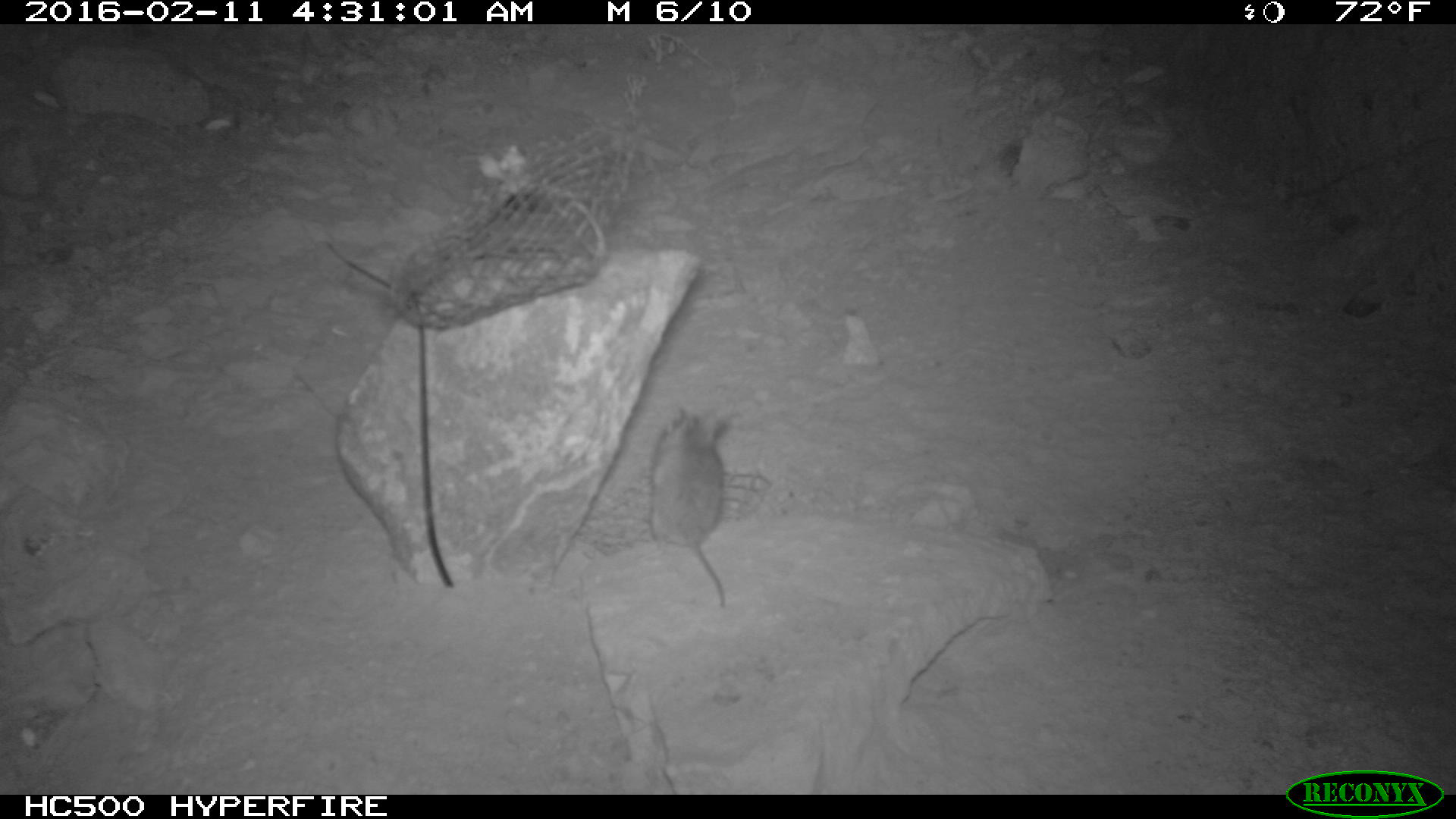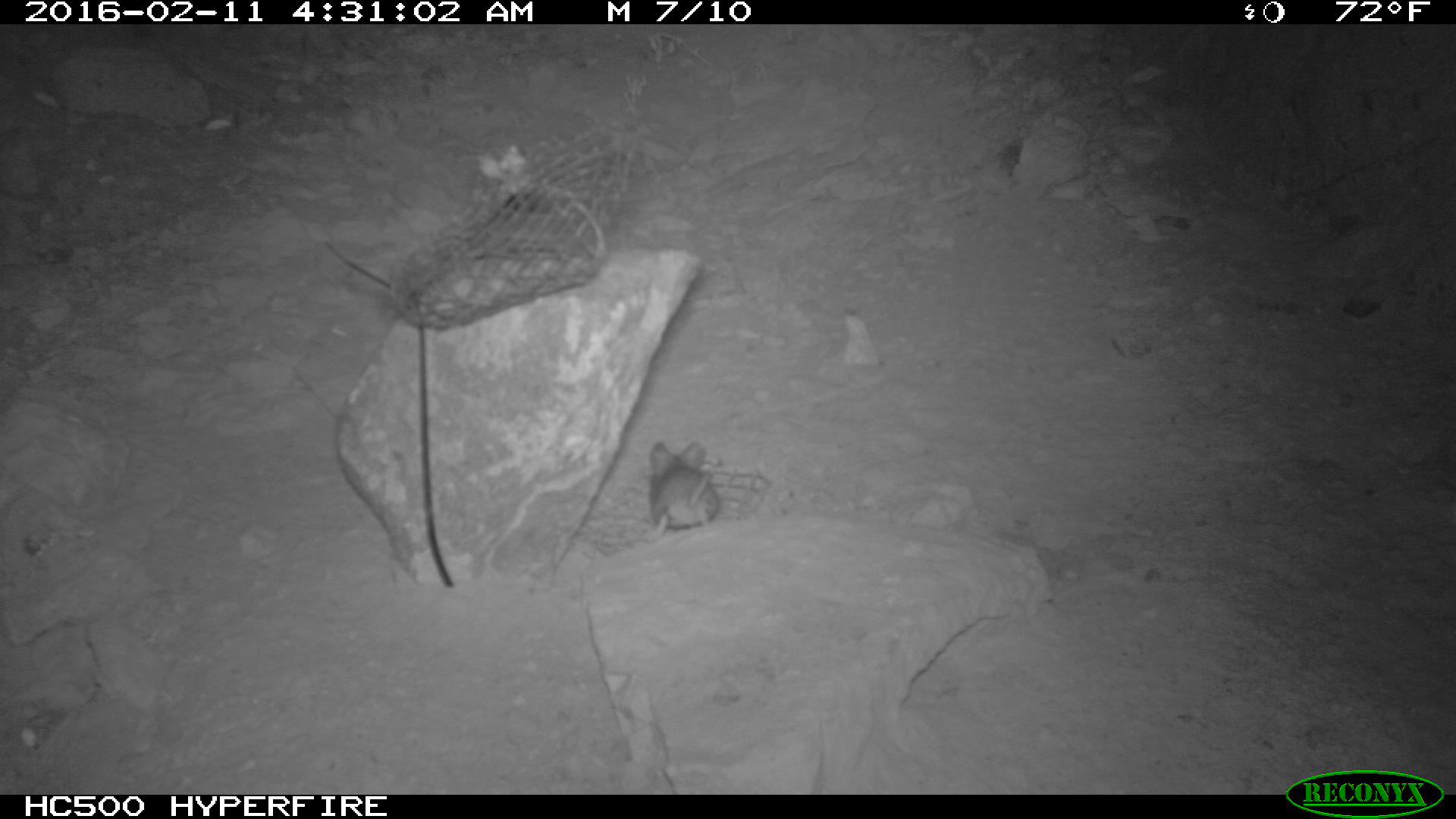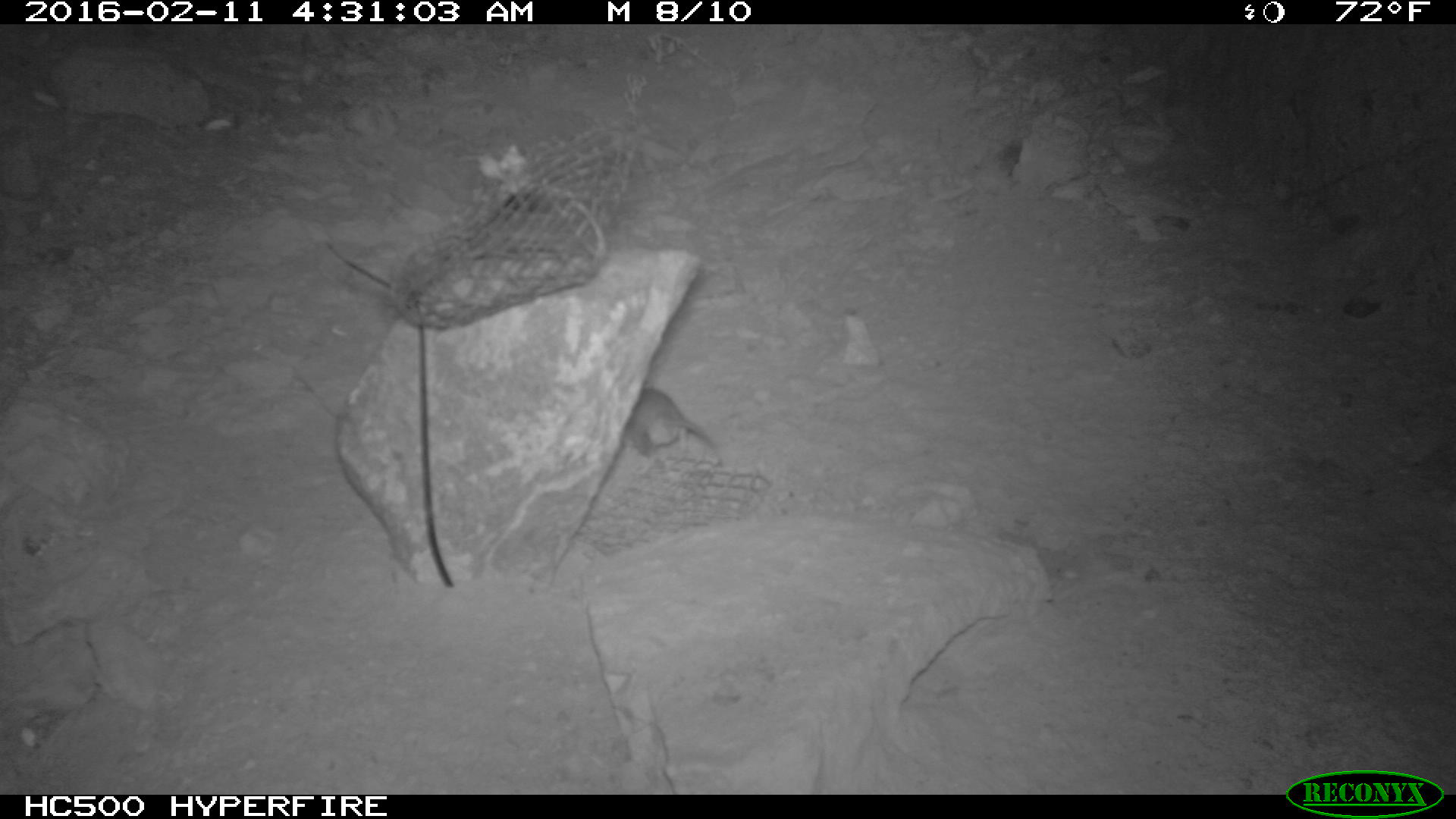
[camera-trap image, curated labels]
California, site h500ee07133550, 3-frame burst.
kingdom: Animalia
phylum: Chordata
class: Mammalia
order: Rodentia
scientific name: Rodentia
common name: rodent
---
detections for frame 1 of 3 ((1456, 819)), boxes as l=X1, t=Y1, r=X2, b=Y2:
rodent: l=645, t=406, r=729, b=608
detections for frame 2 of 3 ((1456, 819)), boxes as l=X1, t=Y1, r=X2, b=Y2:
rodent: l=642, t=441, r=719, b=537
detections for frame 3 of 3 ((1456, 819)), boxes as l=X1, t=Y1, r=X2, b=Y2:
rodent: l=625, t=380, r=719, b=461